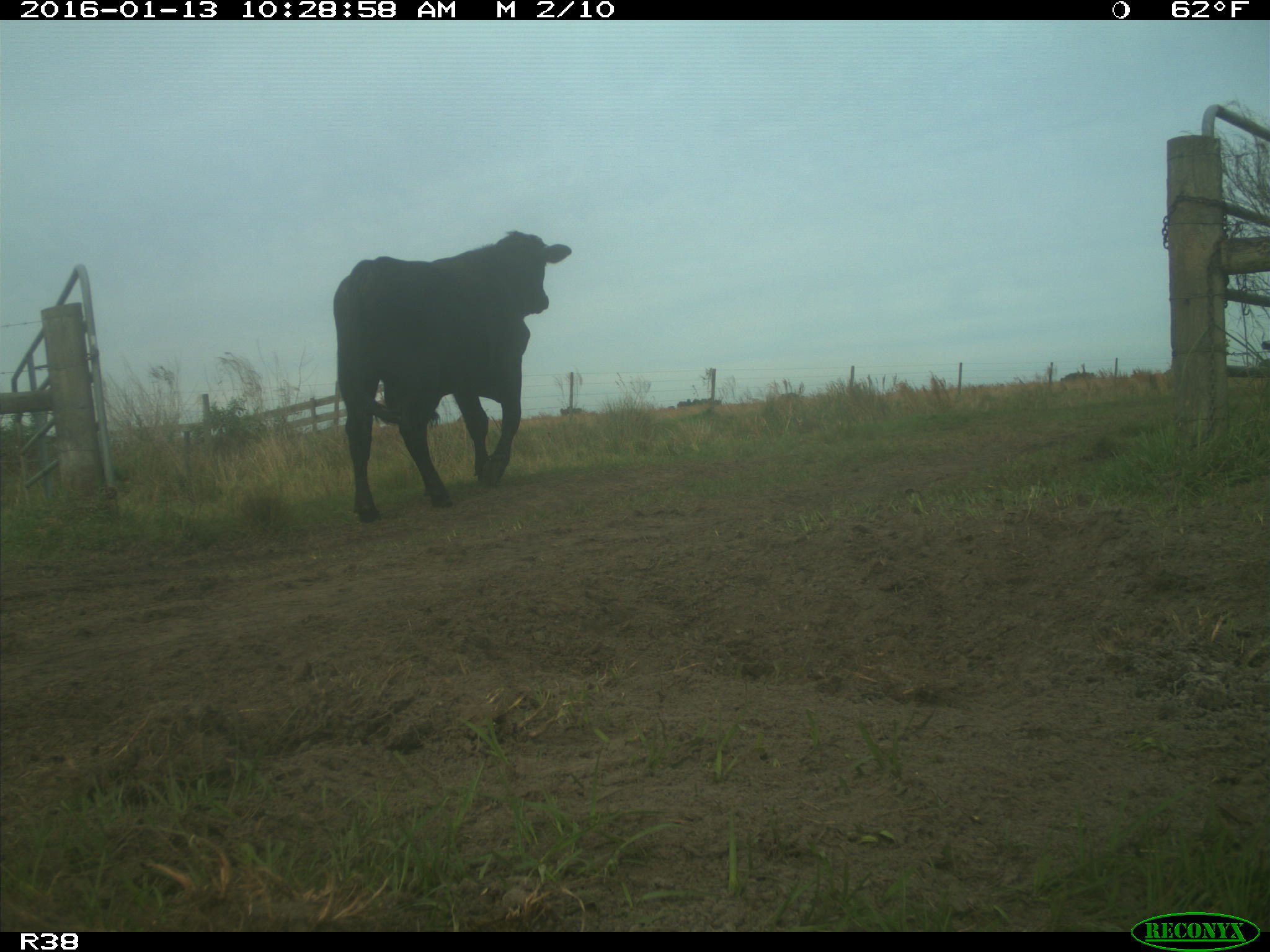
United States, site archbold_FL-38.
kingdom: Animalia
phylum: Chordata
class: Mammalia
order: Artiodactyla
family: Bovidae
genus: Bos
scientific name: Bos taurus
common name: domestic cow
Bos taurus (domestic cow).